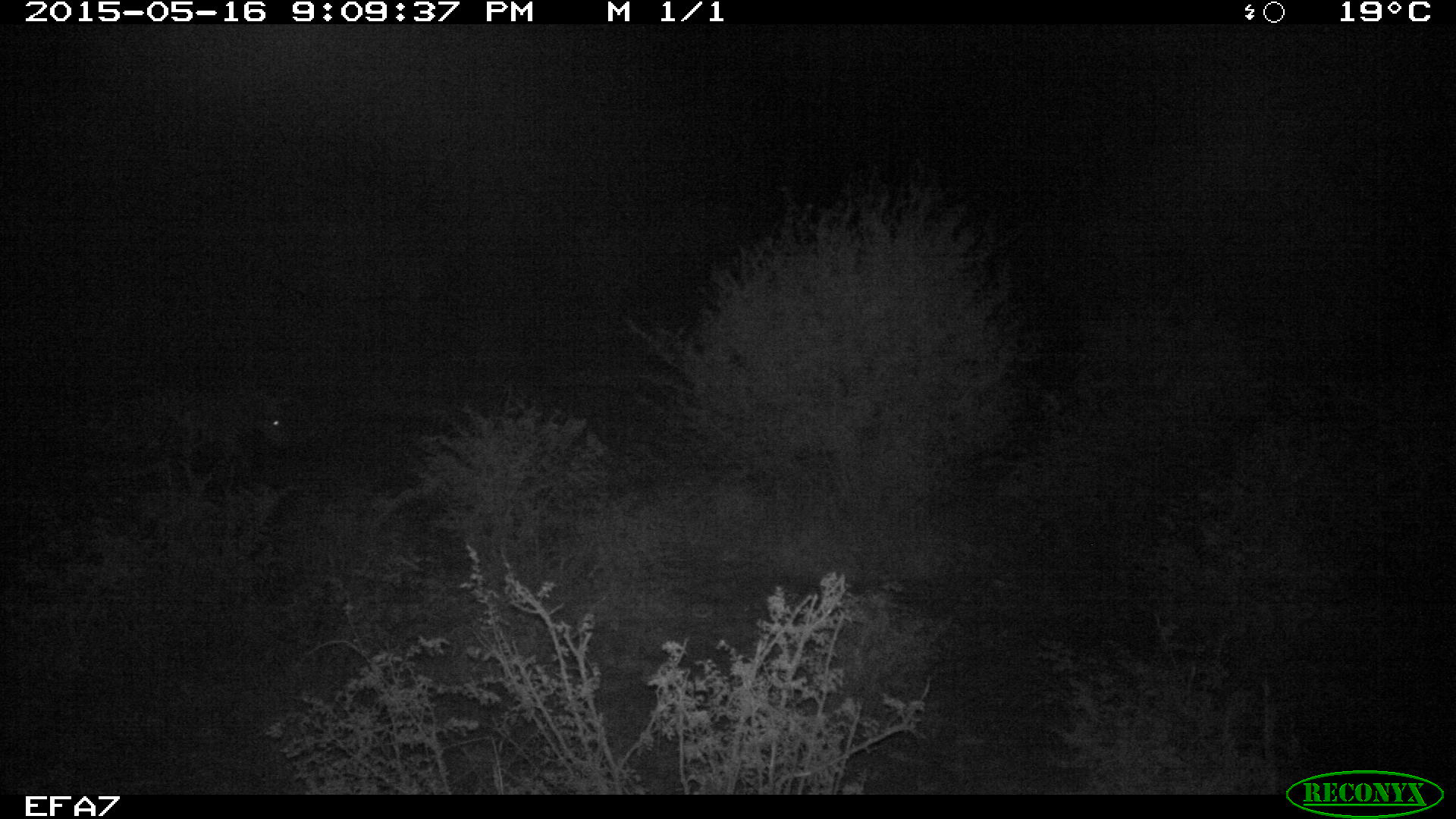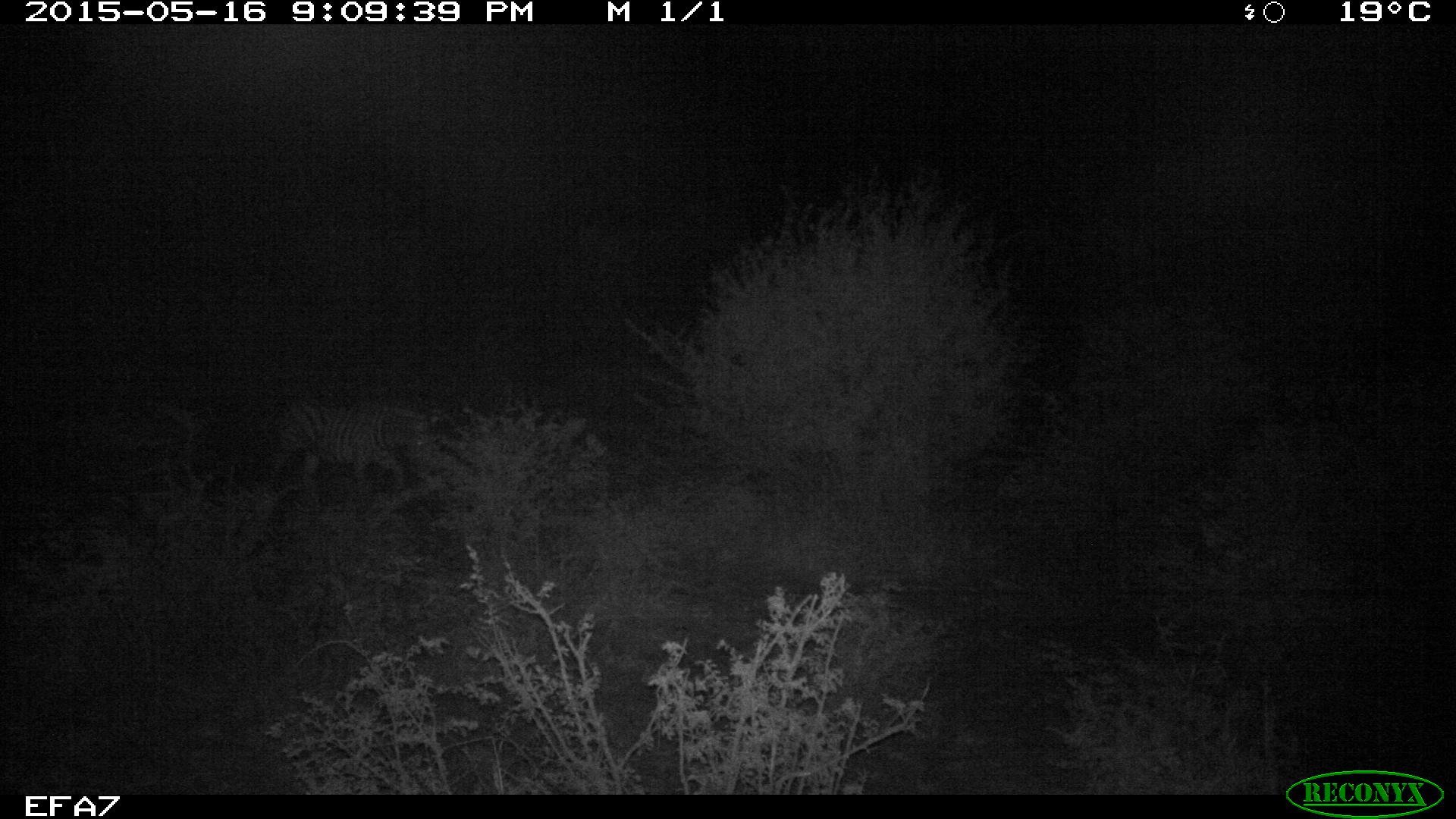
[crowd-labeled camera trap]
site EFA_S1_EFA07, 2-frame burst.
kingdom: Animalia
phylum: Chordata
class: Mammalia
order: Perissodactyla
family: Equidae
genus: Equus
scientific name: Equus quagga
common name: plains zebra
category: zebraplains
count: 1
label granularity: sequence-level